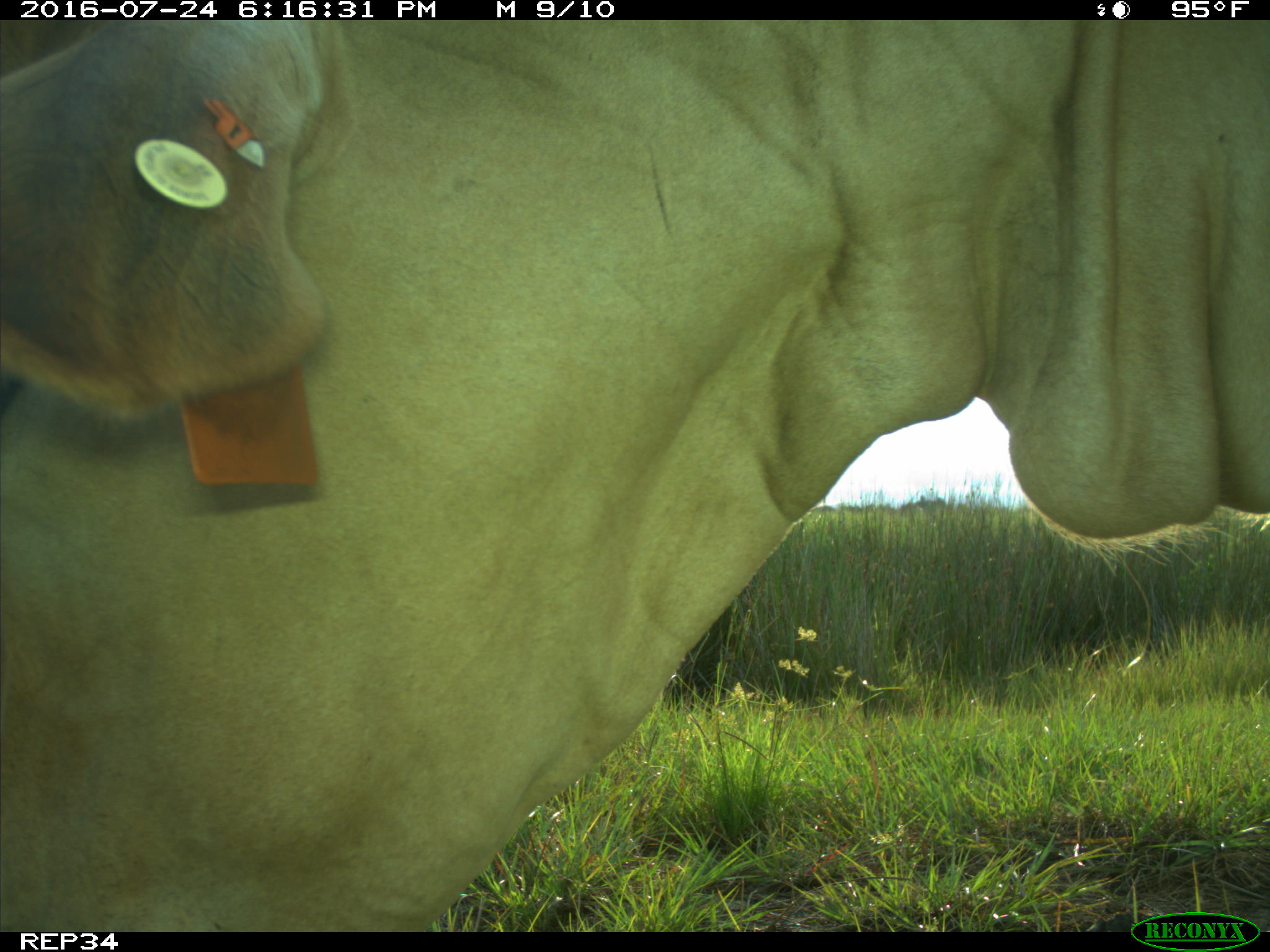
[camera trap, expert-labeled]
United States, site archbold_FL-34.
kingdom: Animalia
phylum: Chordata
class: Mammalia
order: Artiodactyla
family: Bovidae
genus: Bos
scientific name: Bos taurus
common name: domestic cow